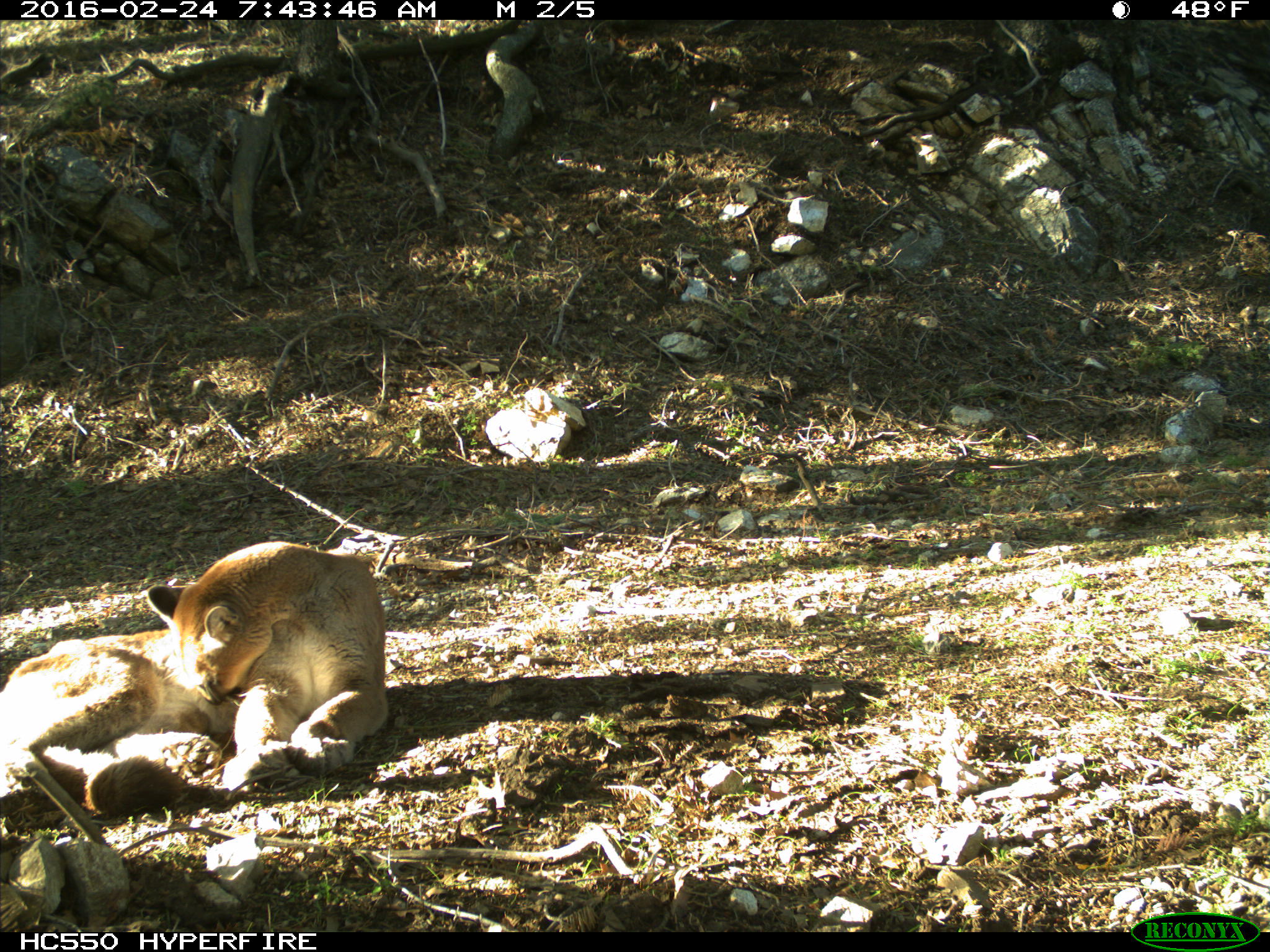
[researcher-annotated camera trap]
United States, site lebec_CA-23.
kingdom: Animalia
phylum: Chordata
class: Mammalia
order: Carnivora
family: Felidae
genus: Puma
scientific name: Puma concolor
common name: mountain lion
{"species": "Puma concolor (mountain lion)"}